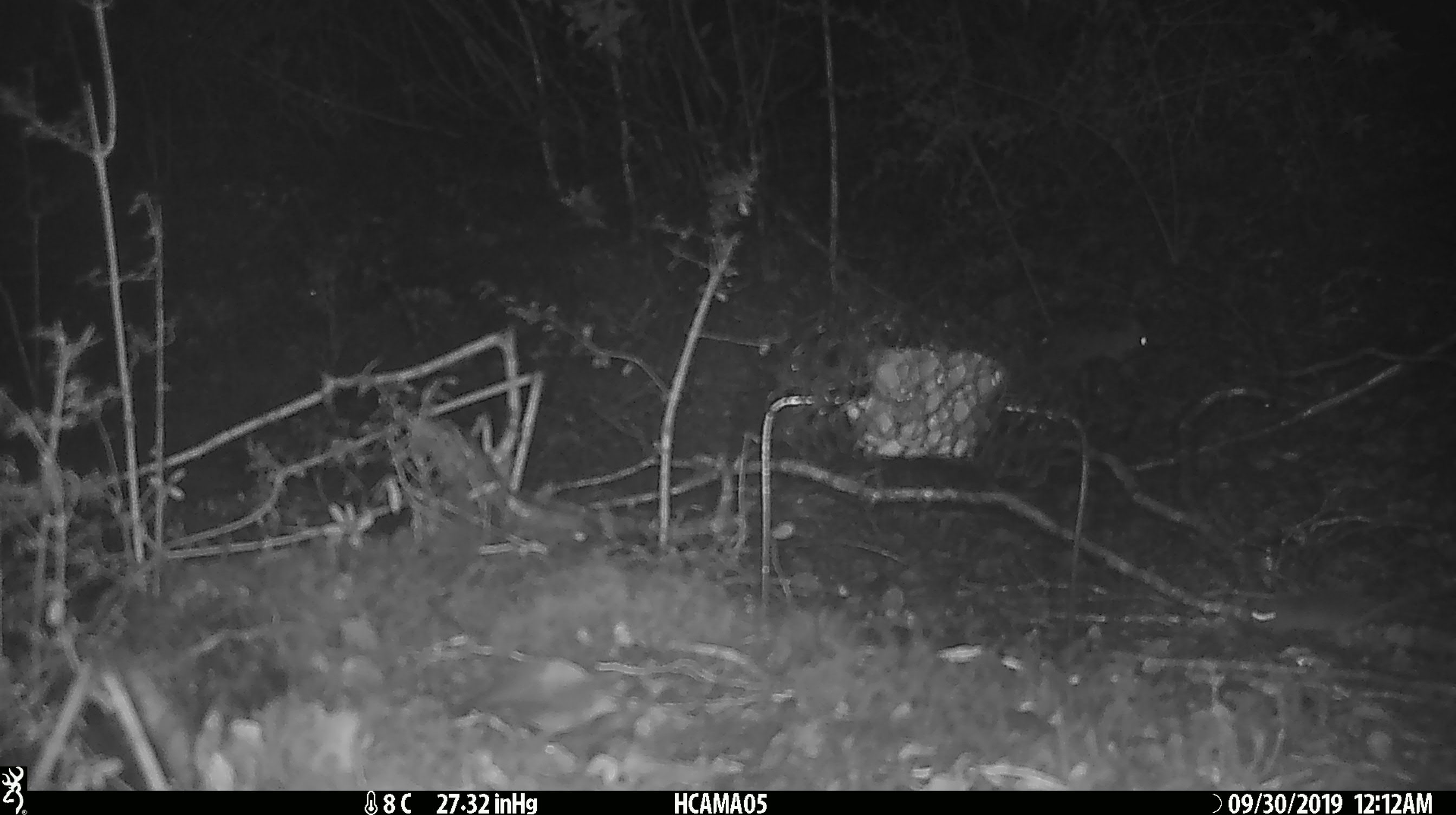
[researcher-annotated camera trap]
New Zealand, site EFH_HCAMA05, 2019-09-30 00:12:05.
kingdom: Animalia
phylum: Chordata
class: Mammalia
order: Rodentia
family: Muridae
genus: Rattus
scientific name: Rattus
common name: rat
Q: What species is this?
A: Rat (Rattus).